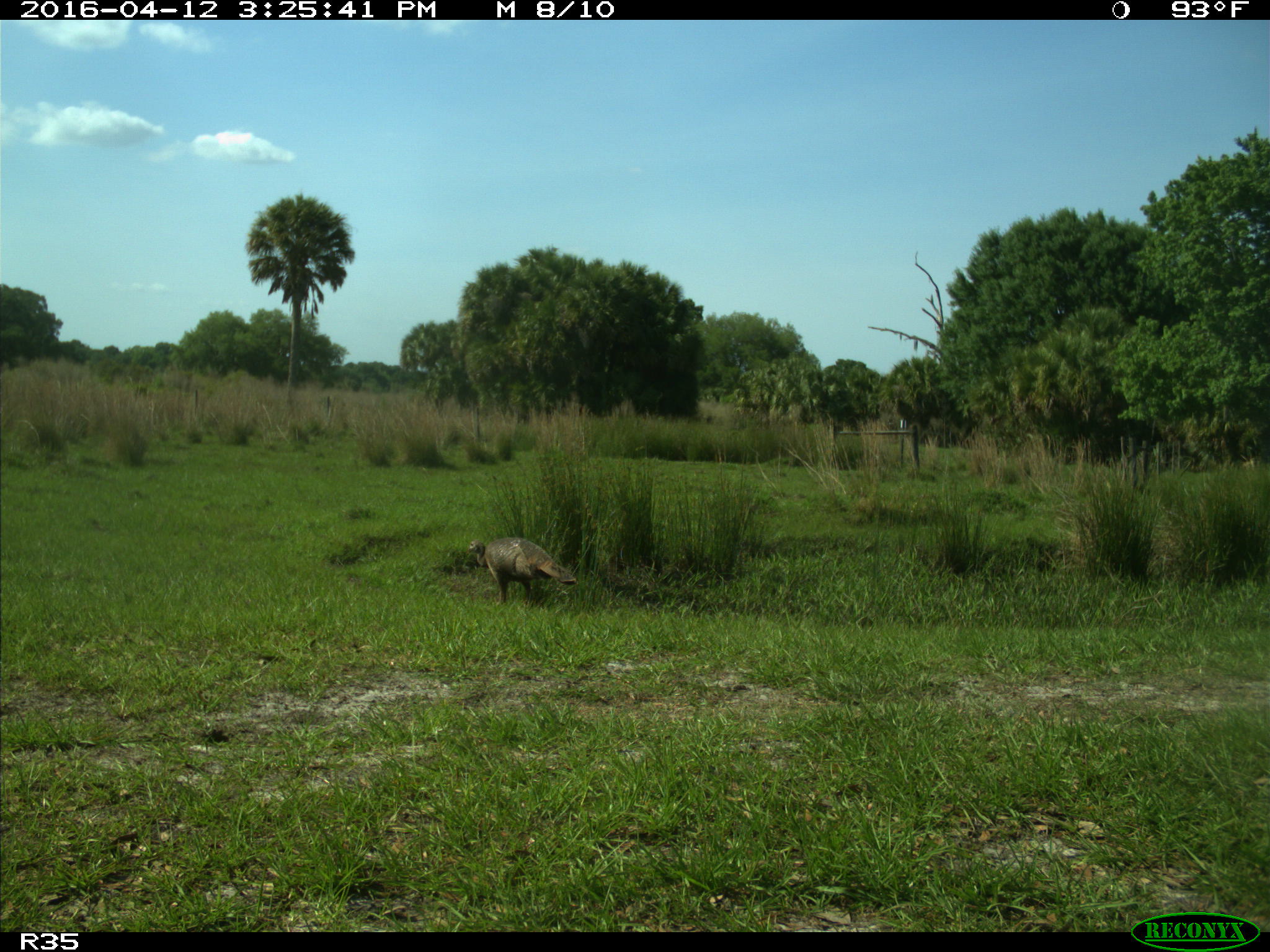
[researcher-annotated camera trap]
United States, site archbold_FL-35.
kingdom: Animalia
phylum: Chordata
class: Aves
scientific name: Aves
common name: birds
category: unidentified bird